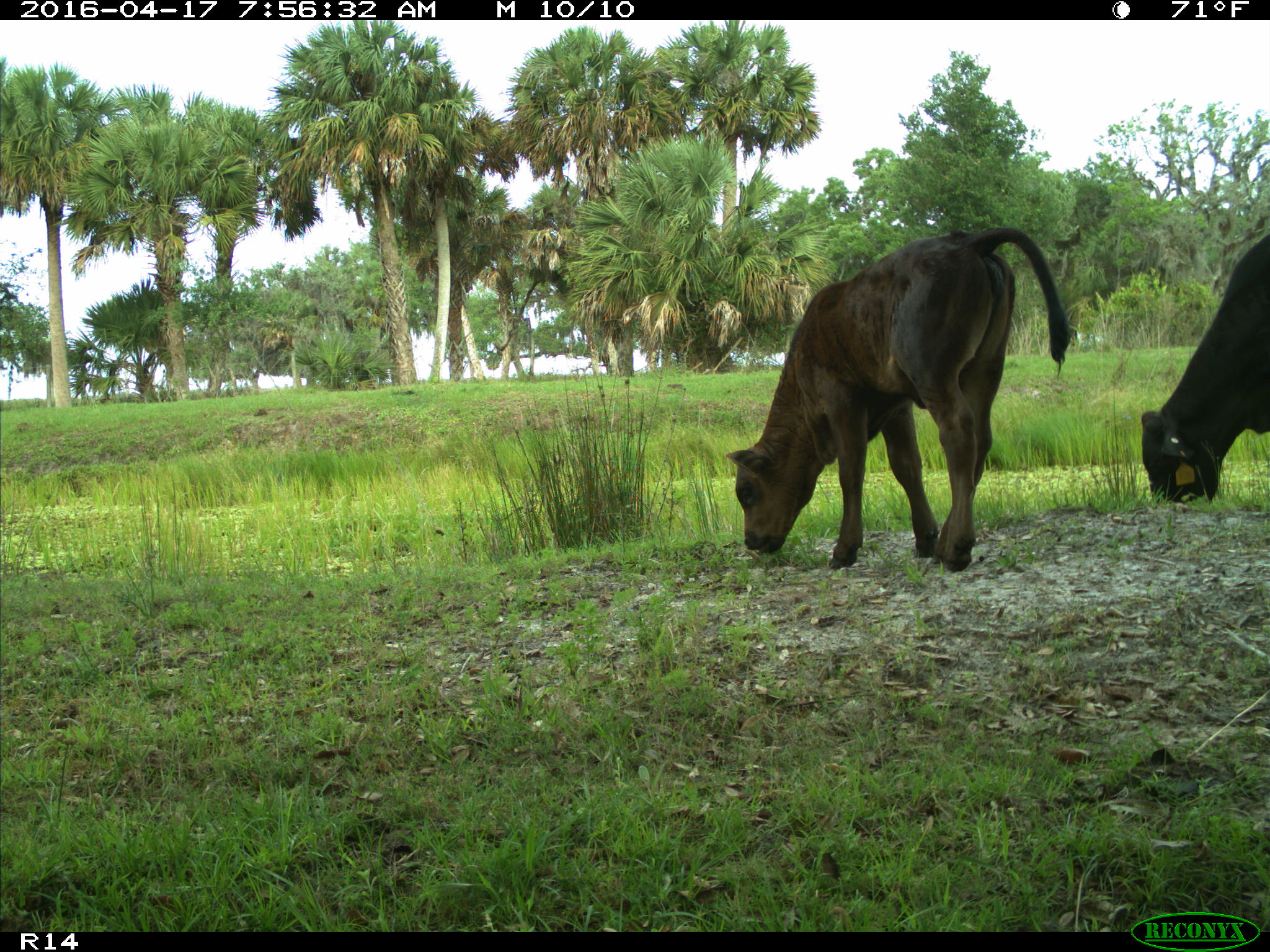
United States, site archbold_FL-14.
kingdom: Animalia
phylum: Chordata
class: Mammalia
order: Artiodactyla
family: Bovidae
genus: Bos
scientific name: Bos taurus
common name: domestic cow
Bos taurus (domestic cow).